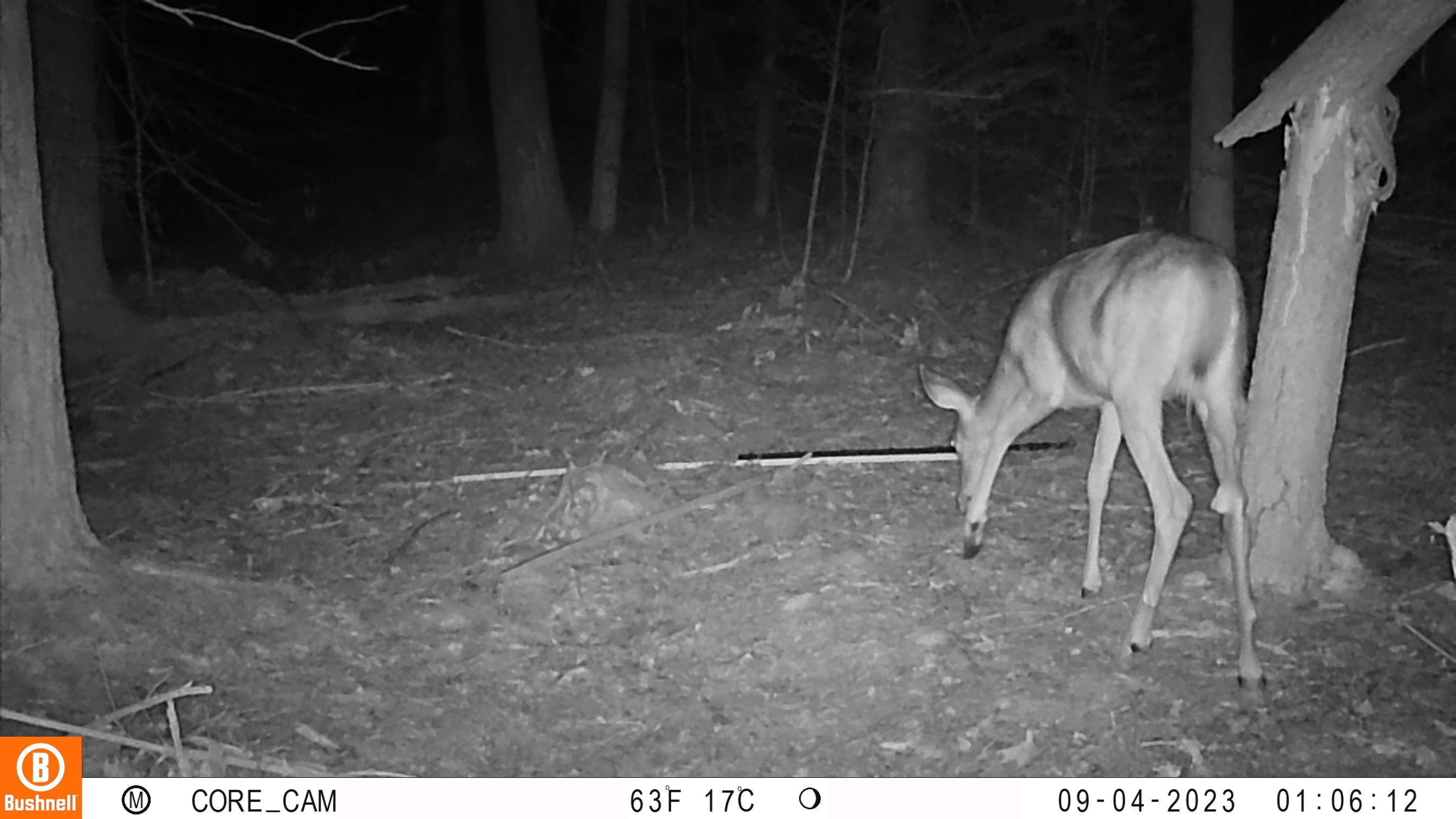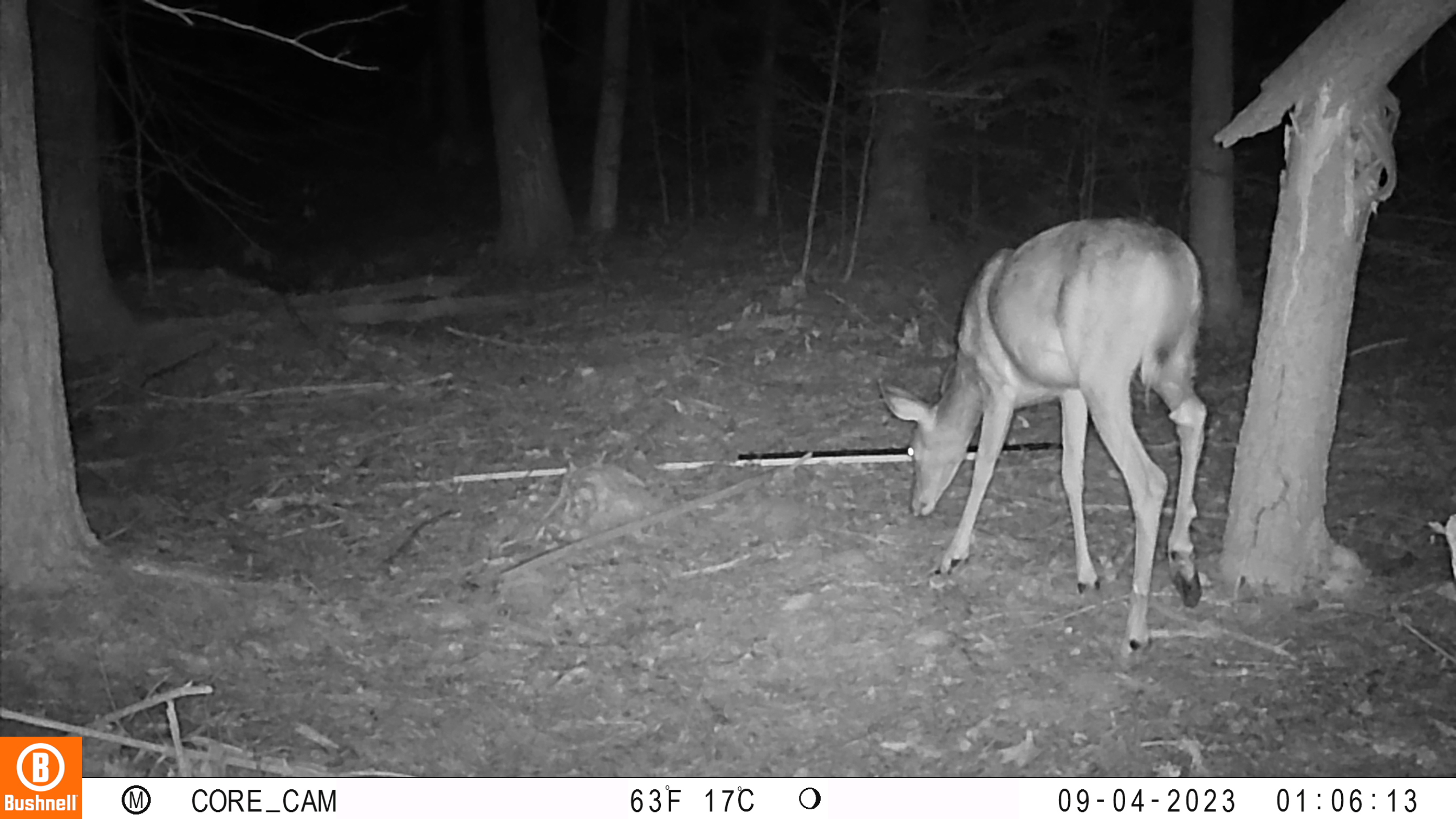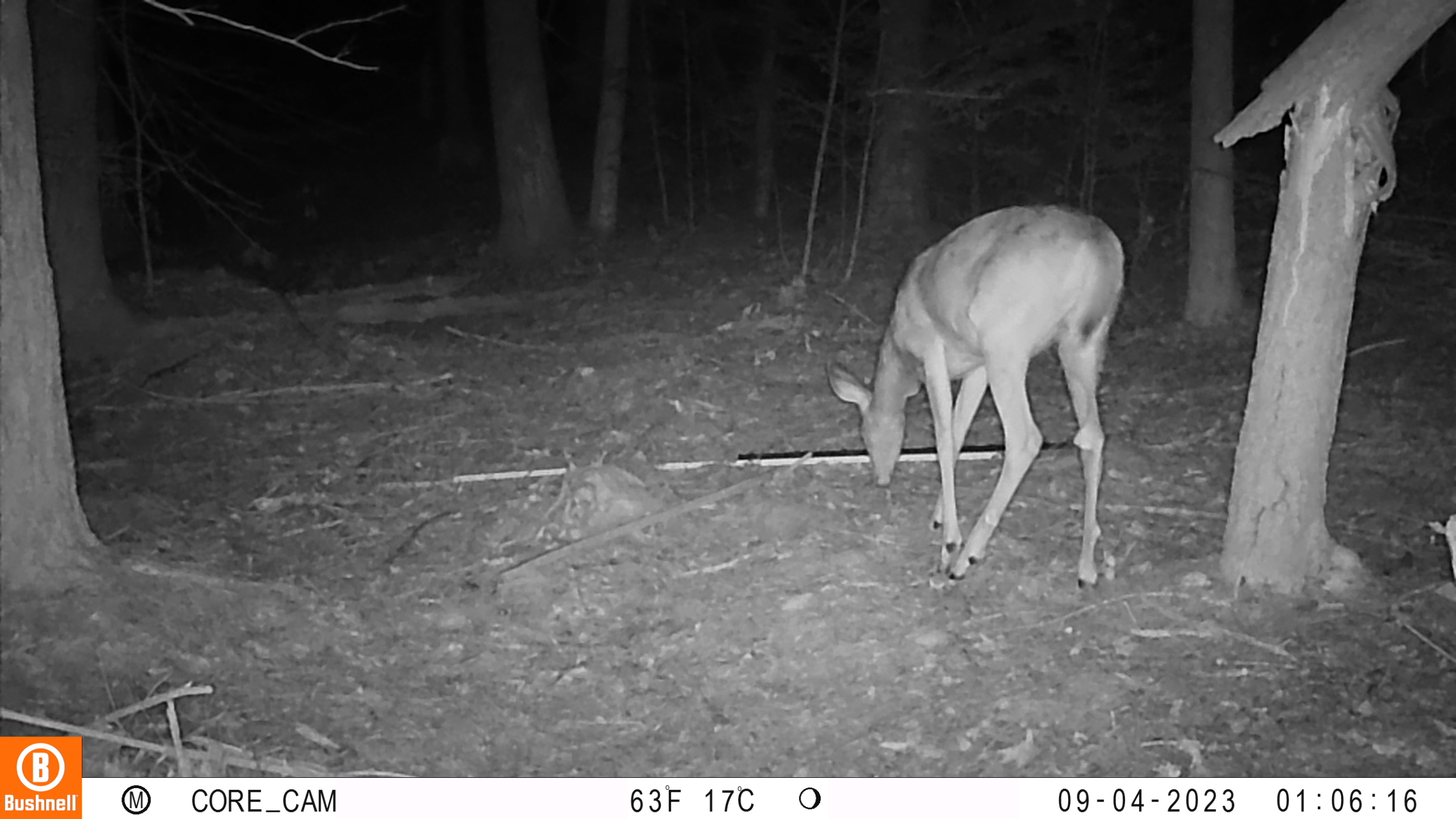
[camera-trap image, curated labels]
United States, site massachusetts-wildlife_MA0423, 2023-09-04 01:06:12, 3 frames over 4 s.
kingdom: Animalia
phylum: Chordata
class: Mammalia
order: Artiodactyla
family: Cervidae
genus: Odocoileus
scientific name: Odocoileus virginianus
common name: white-tailed deer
White-tailed deer (Odocoileus virginianus).